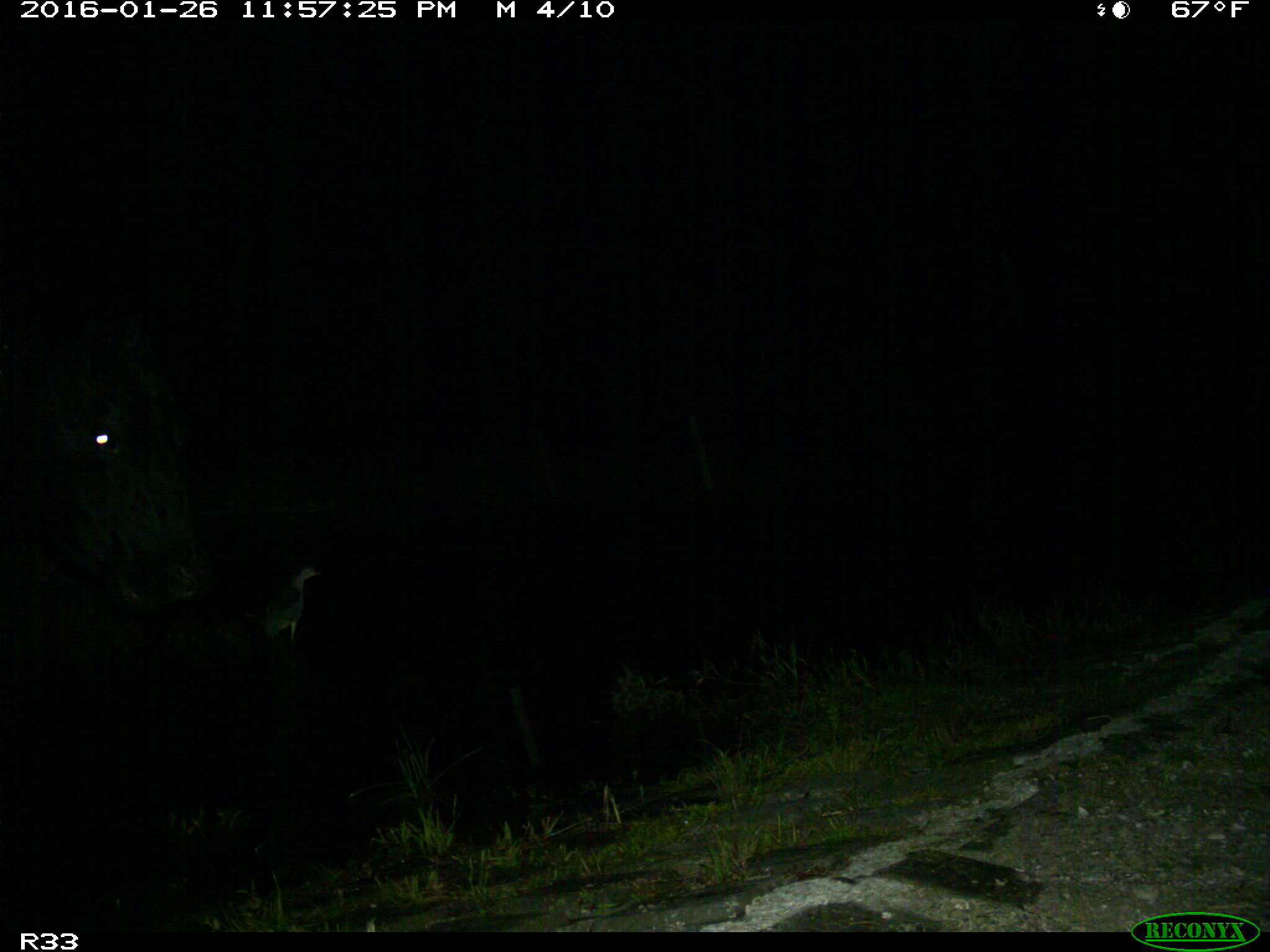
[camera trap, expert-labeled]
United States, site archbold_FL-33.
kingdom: Animalia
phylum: Chordata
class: Mammalia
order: Artiodactyla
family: Bovidae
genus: Bos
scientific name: Bos taurus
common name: domestic cow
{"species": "Bos taurus (domestic cow)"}